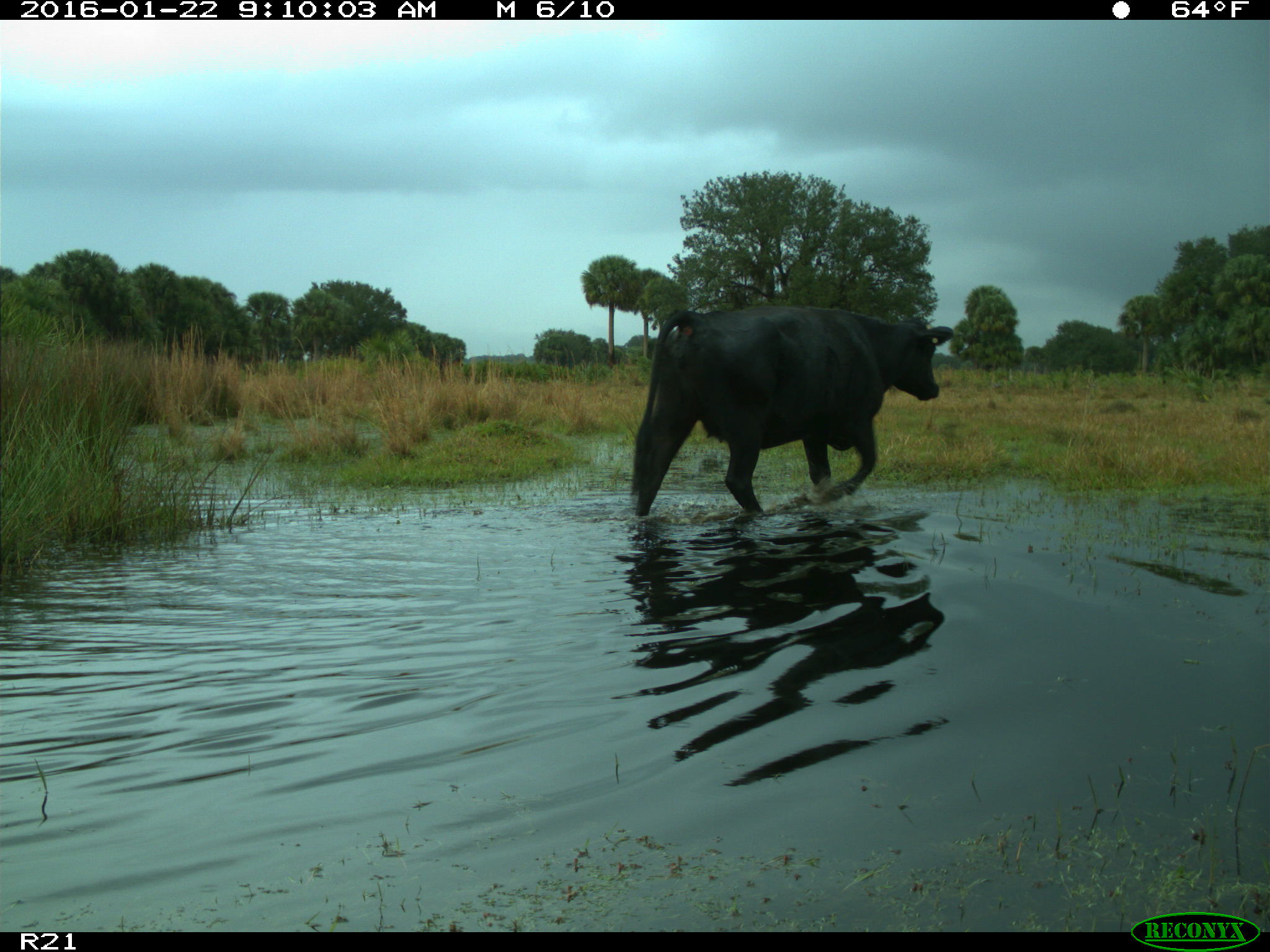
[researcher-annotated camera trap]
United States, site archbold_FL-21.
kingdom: Animalia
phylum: Chordata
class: Mammalia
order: Artiodactyla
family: Bovidae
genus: Bos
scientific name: Bos taurus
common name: domestic cow